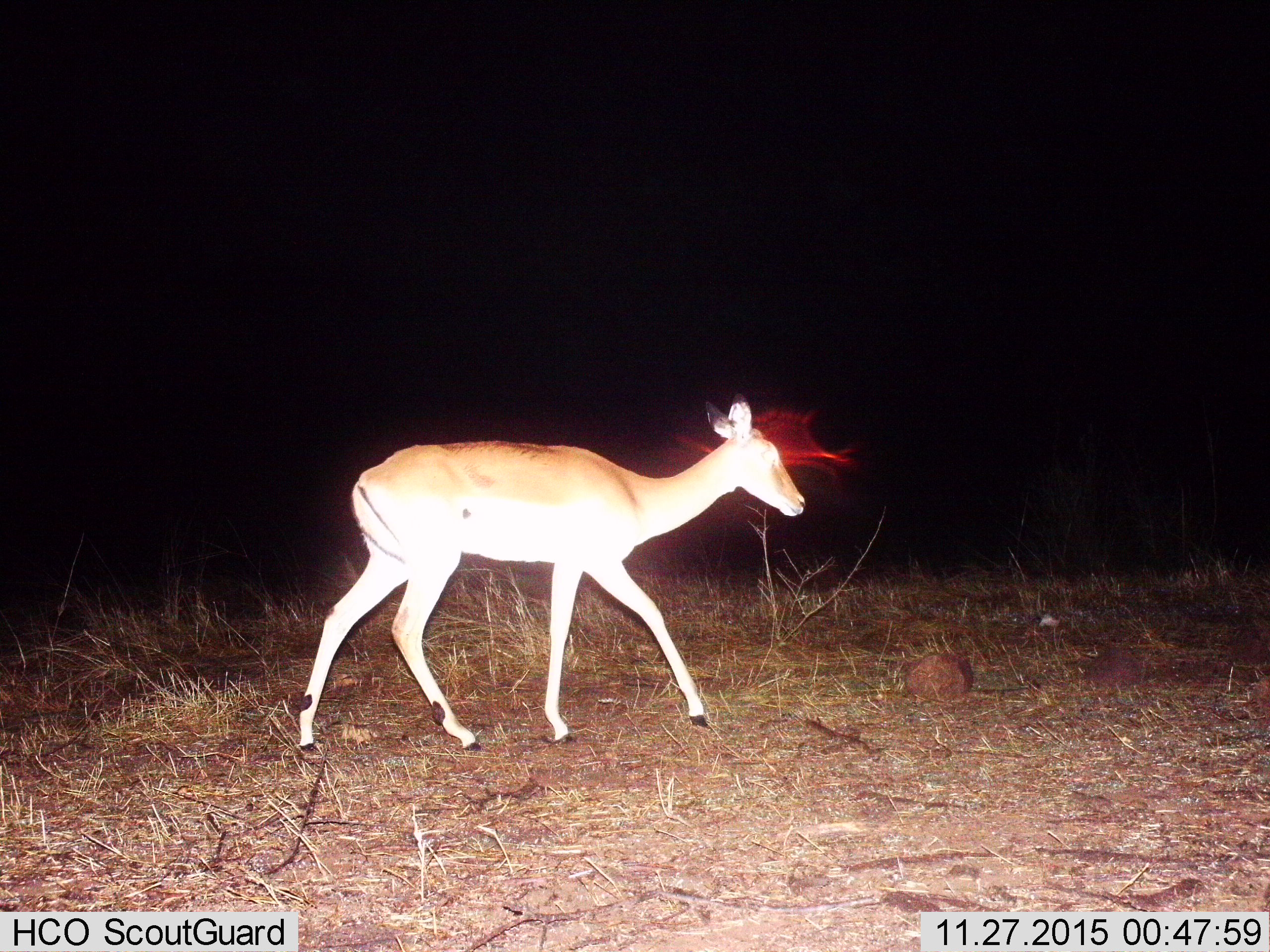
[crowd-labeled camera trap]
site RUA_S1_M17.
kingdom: Animalia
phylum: Chordata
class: Mammalia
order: Artiodactyla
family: Bovidae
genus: Aepyceros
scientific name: Aepyceros melampus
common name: impala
Impala (Aepyceros melampus), count 1. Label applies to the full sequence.